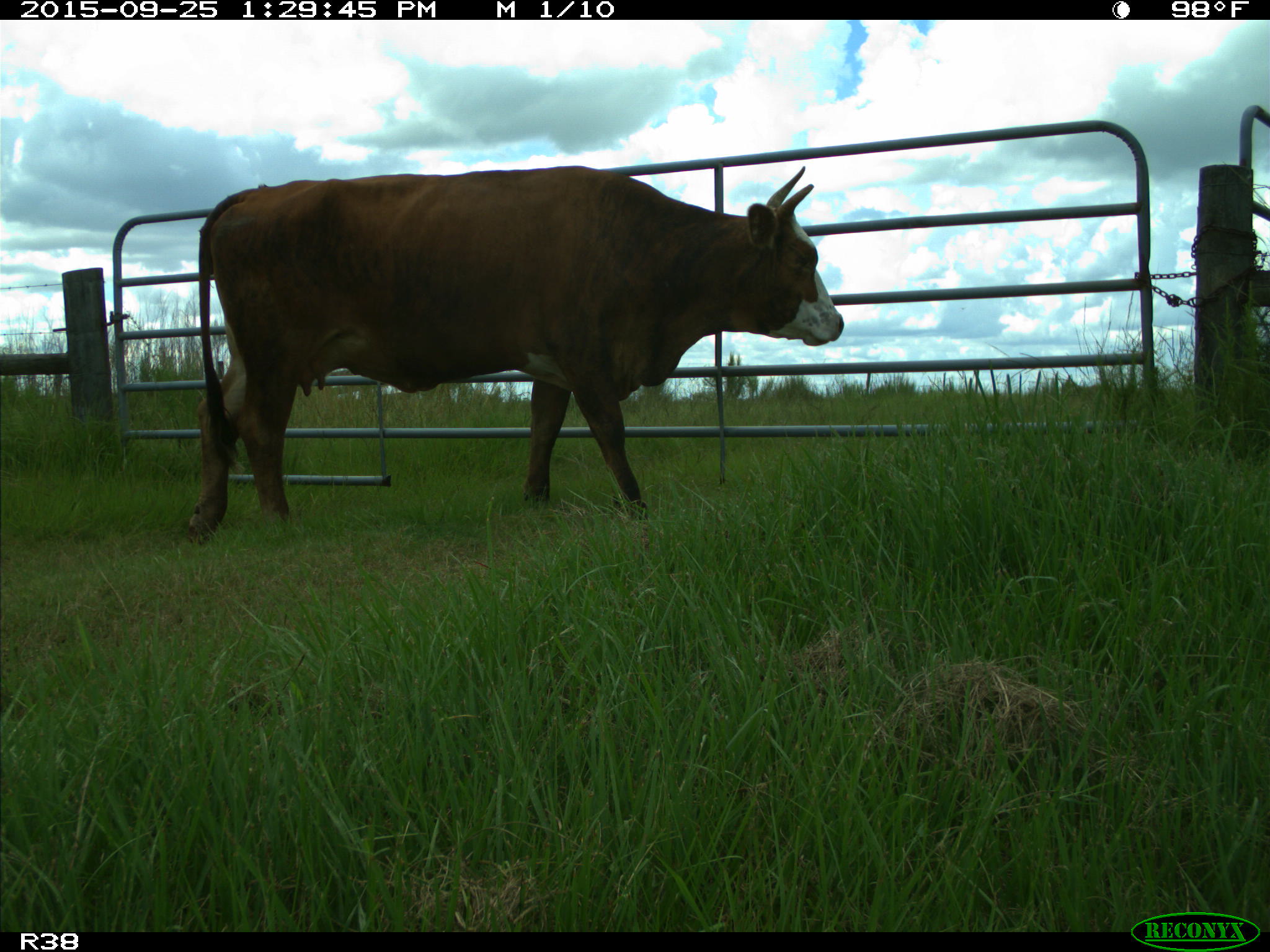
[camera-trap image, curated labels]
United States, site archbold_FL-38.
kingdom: Animalia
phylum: Chordata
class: Mammalia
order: Artiodactyla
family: Bovidae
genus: Bos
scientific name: Bos taurus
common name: domestic cow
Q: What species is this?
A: Bos taurus (domestic cow).